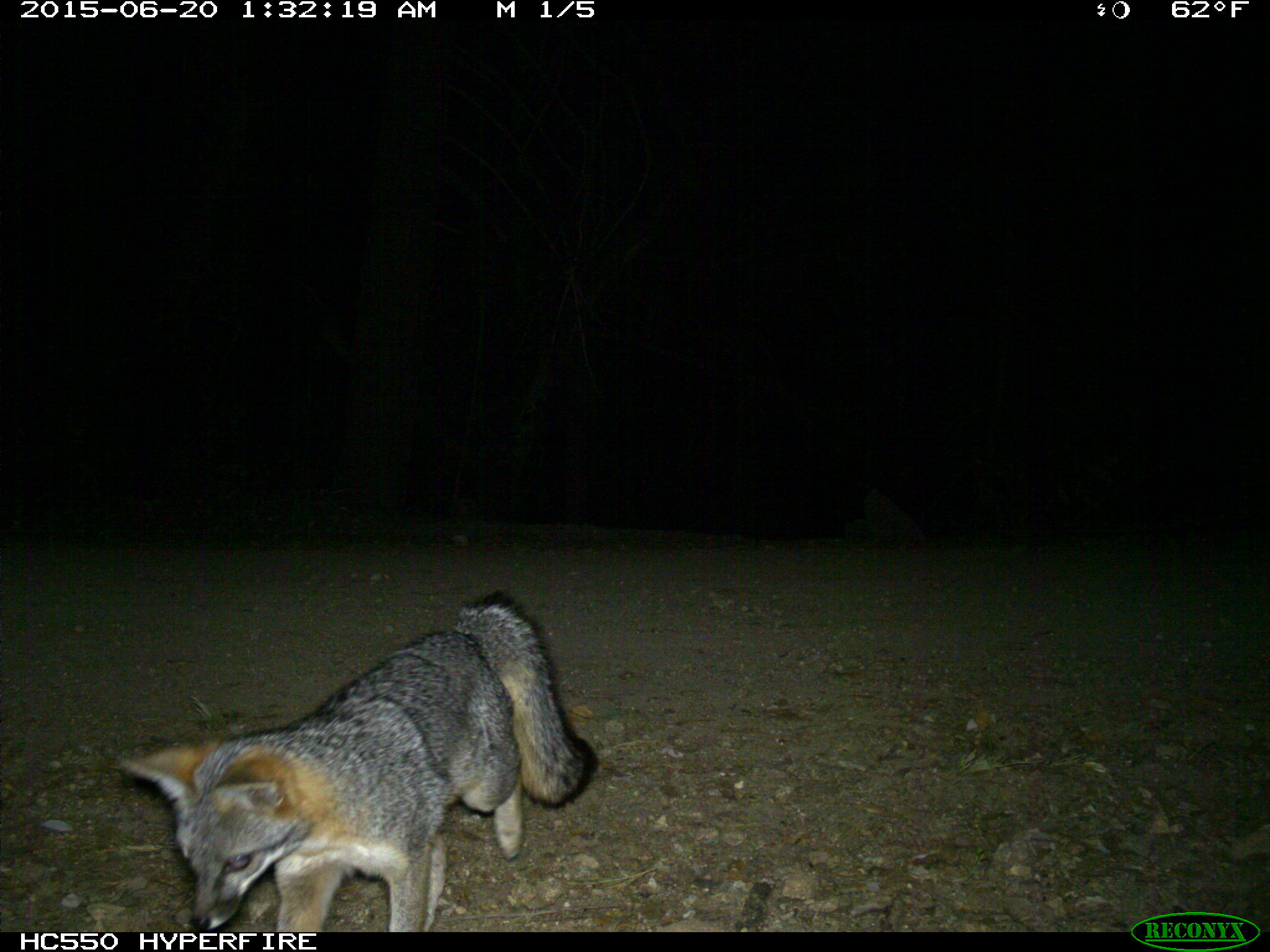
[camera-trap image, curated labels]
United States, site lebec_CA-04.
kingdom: Animalia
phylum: Chordata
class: Mammalia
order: Carnivora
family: Canidae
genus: Urocyon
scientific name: Urocyon cinereoargenteus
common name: gray fox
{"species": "Urocyon cinereoargenteus (gray fox)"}